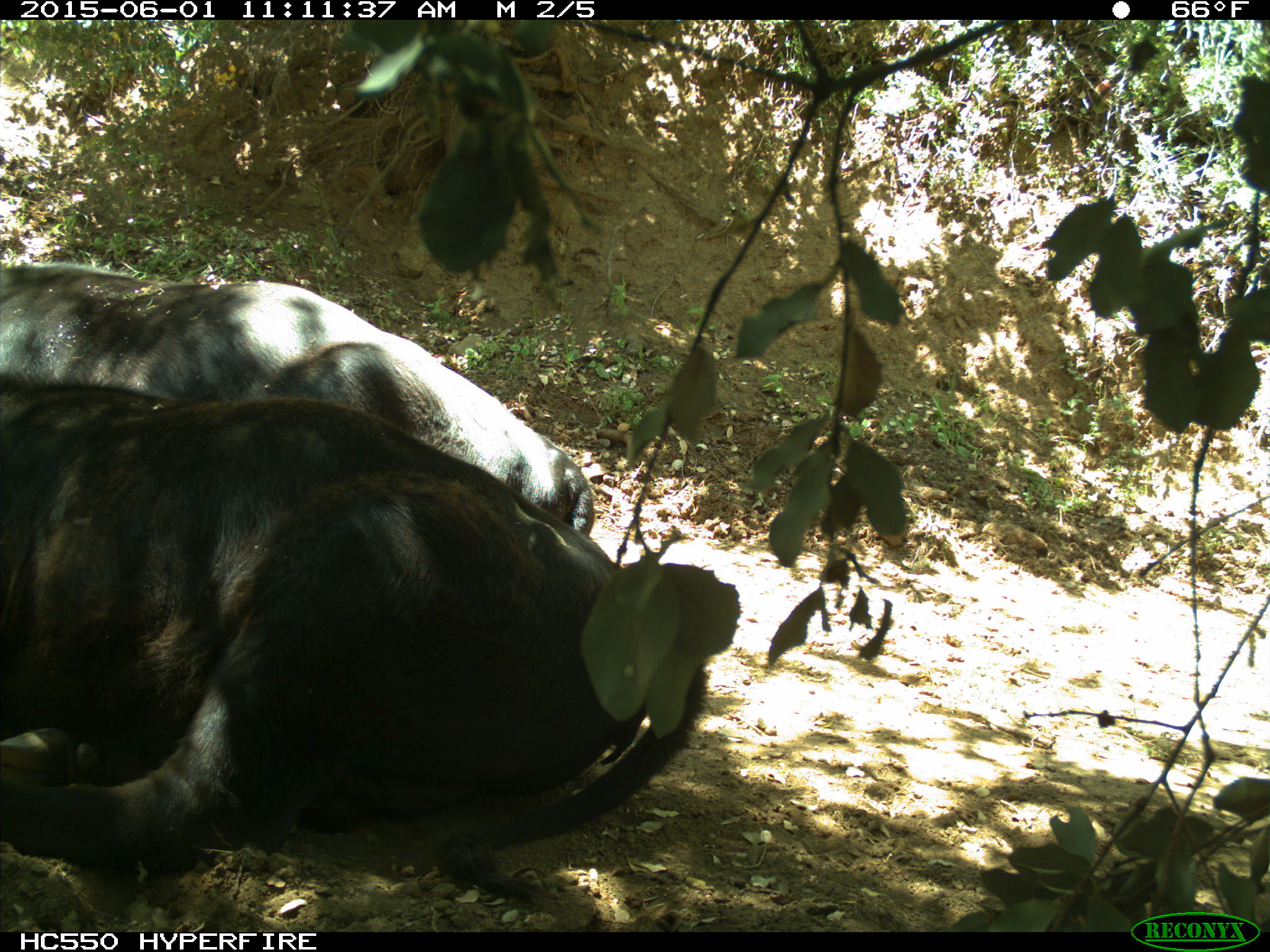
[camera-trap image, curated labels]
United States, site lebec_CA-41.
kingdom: Animalia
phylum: Chordata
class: Mammalia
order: Artiodactyla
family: Bovidae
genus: Bos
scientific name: Bos taurus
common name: domestic cow